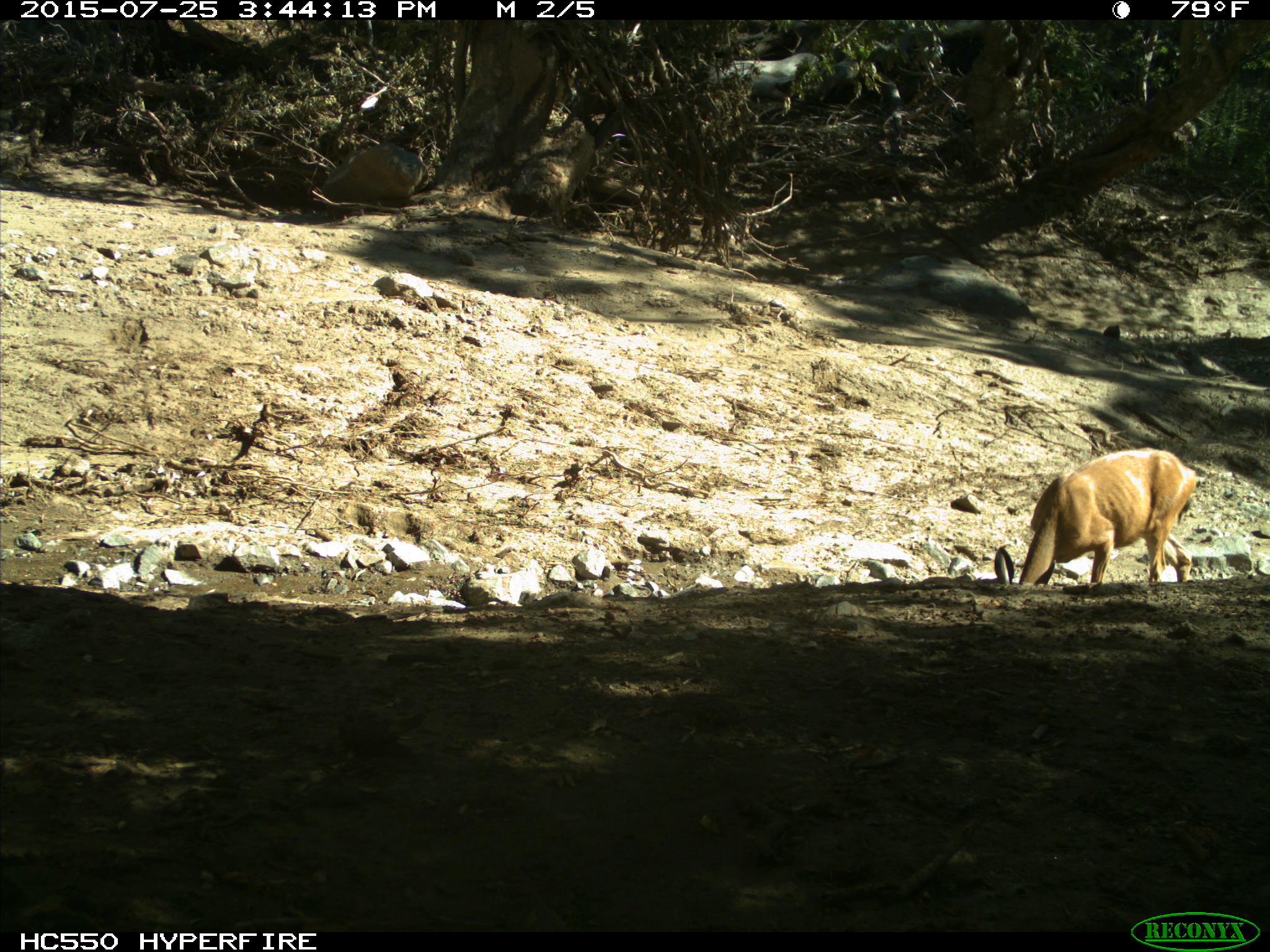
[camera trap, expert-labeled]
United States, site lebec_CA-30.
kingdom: Animalia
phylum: Chordata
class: Mammalia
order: Artiodactyla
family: Cervidae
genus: Odocoileus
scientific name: Odocoileus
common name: deer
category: unidentified deer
Unidentified deer (deer) (Odocoileus).